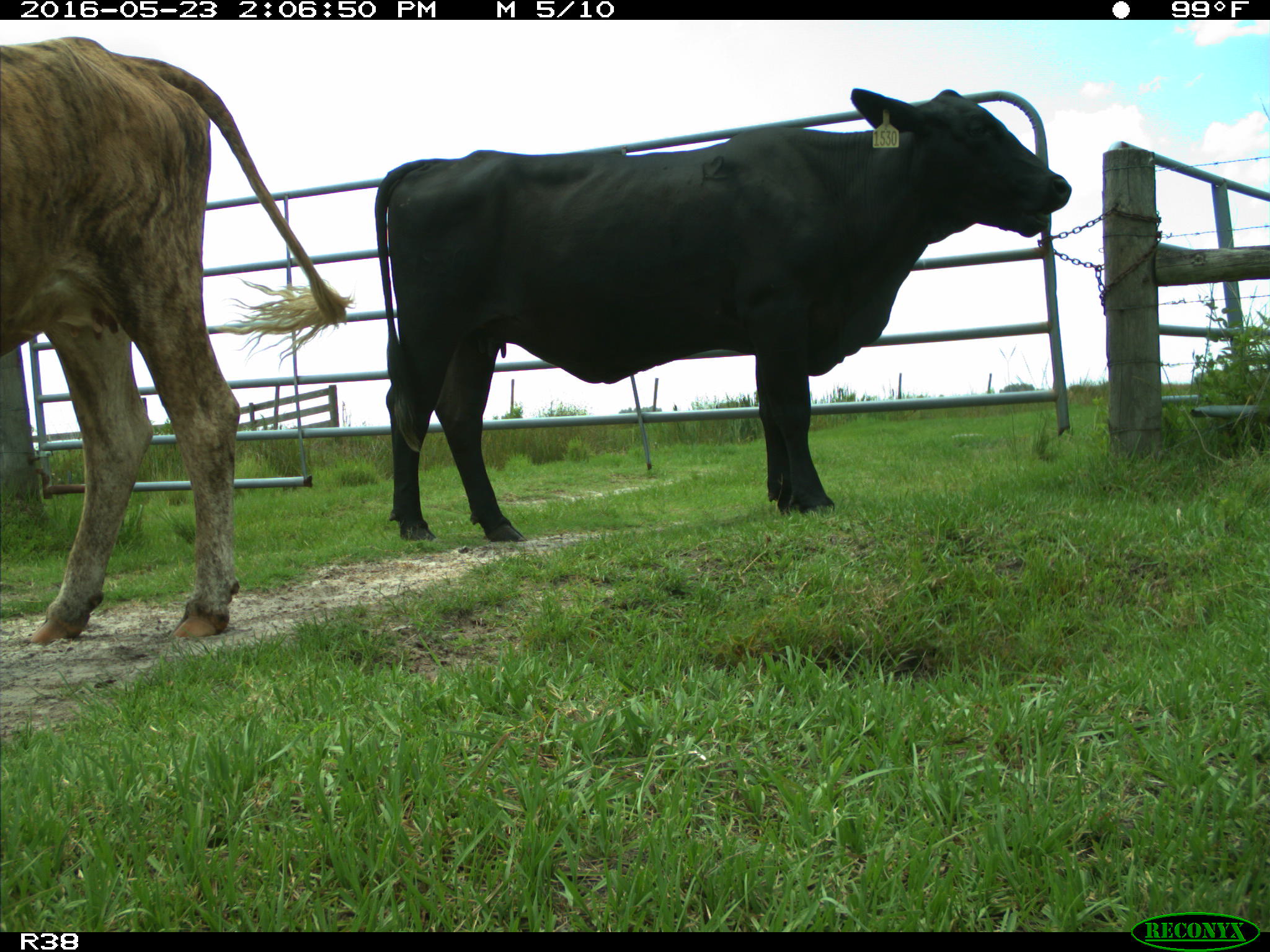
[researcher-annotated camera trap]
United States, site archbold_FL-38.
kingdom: Animalia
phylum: Chordata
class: Mammalia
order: Artiodactyla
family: Bovidae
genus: Bos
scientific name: Bos taurus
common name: domestic cow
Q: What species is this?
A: Bos taurus (domestic cow).